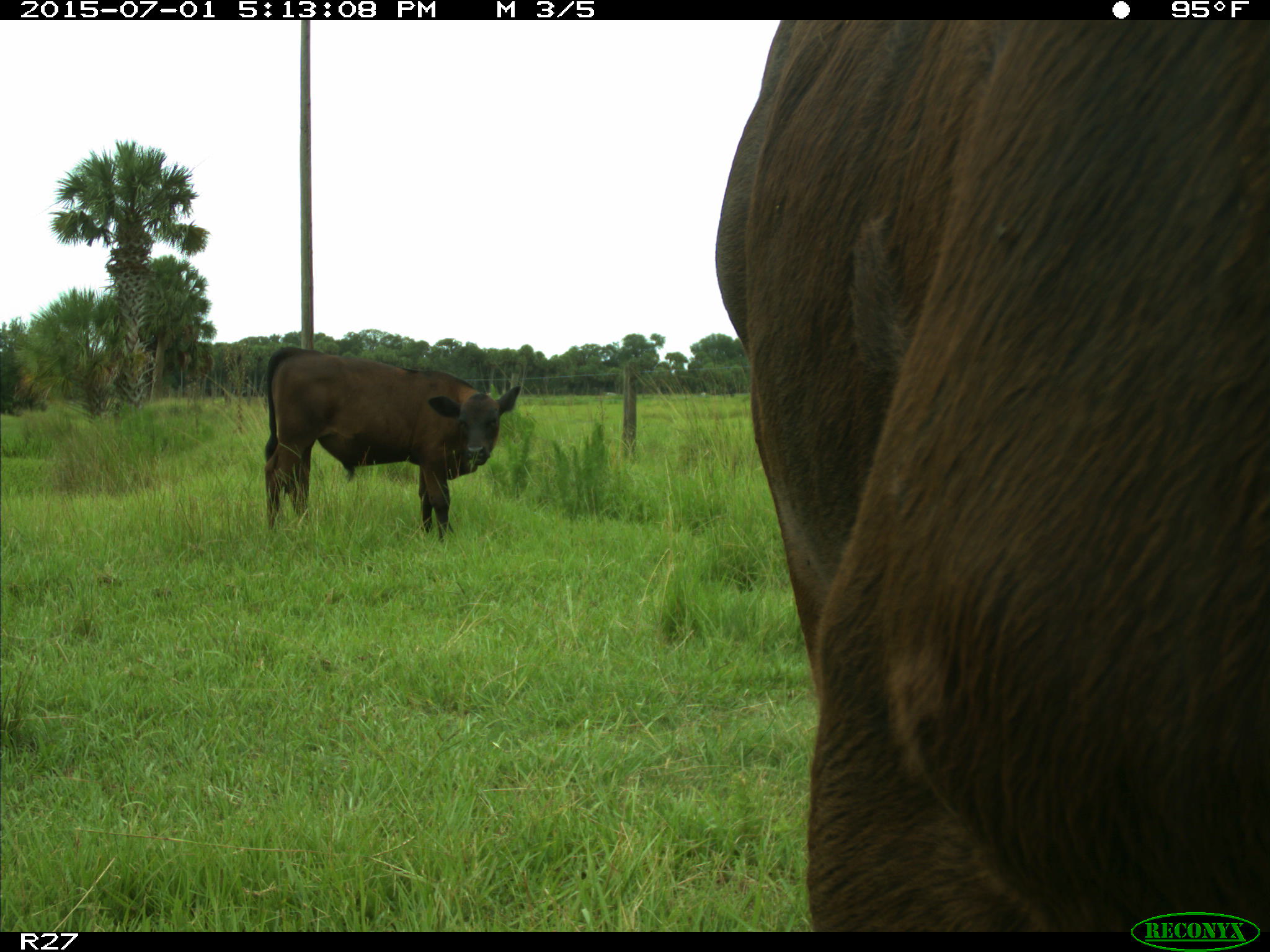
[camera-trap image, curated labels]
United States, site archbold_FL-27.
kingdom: Animalia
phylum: Chordata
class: Mammalia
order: Artiodactyla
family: Bovidae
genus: Bos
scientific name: Bos taurus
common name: domestic cow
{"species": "Bos taurus (domestic cow)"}